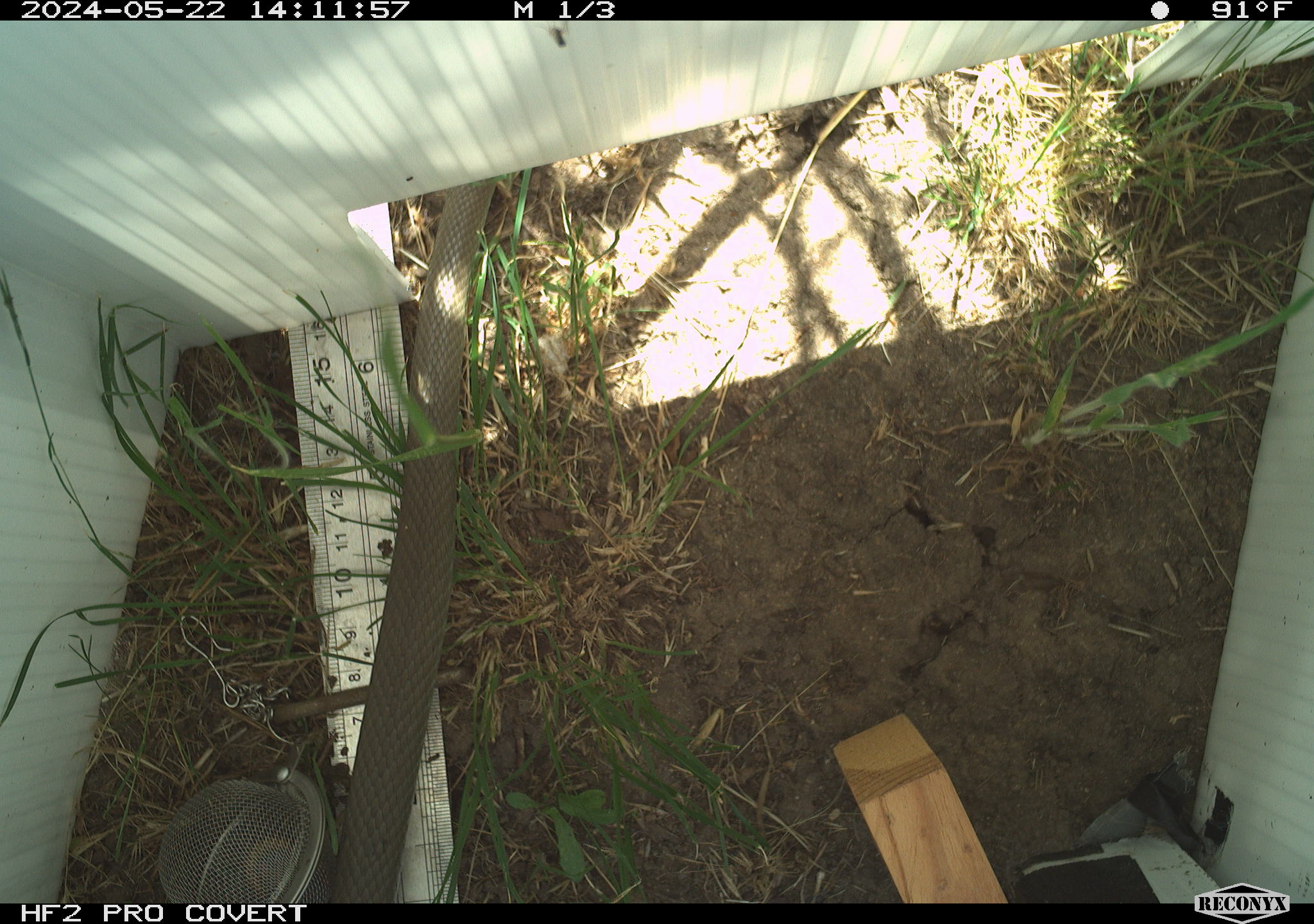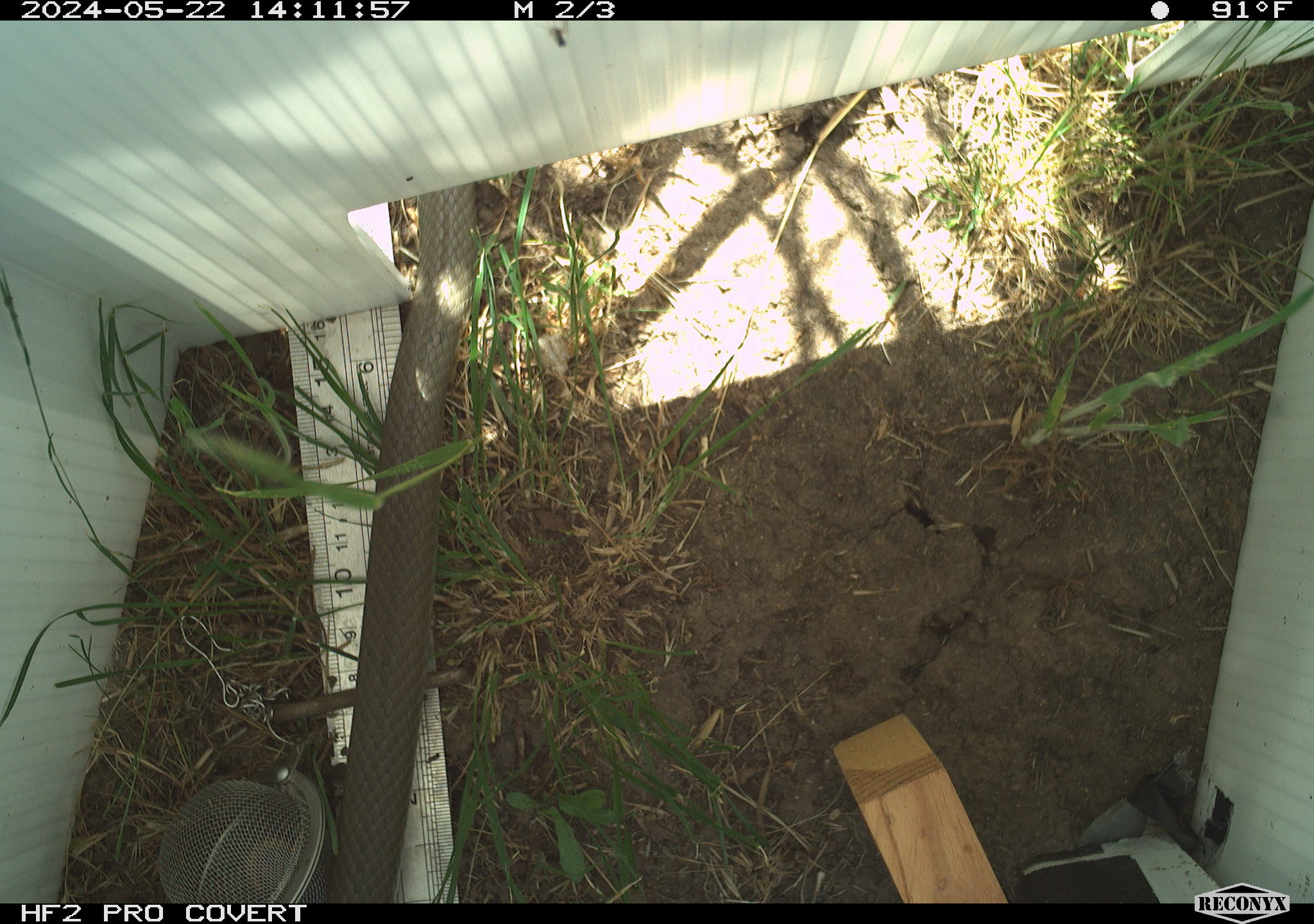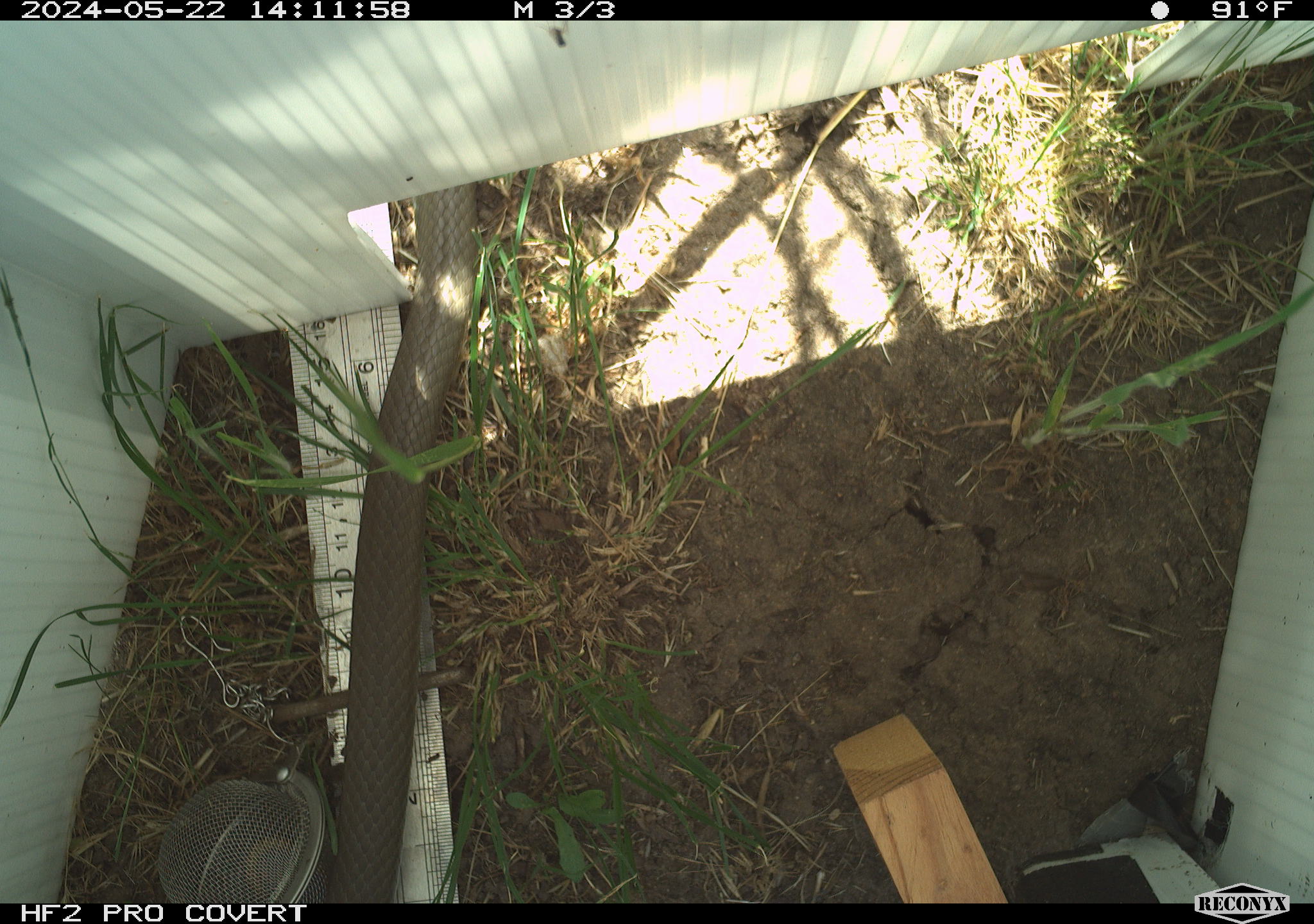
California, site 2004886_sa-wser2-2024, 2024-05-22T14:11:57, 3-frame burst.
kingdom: Animalia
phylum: Chordata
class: Reptilia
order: Squamata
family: Colubridae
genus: Coluber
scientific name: Coluber constrictor mormon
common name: western yellow-bellied racer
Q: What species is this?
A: Western yellow-bellied racer (Coluber constrictor mormon).